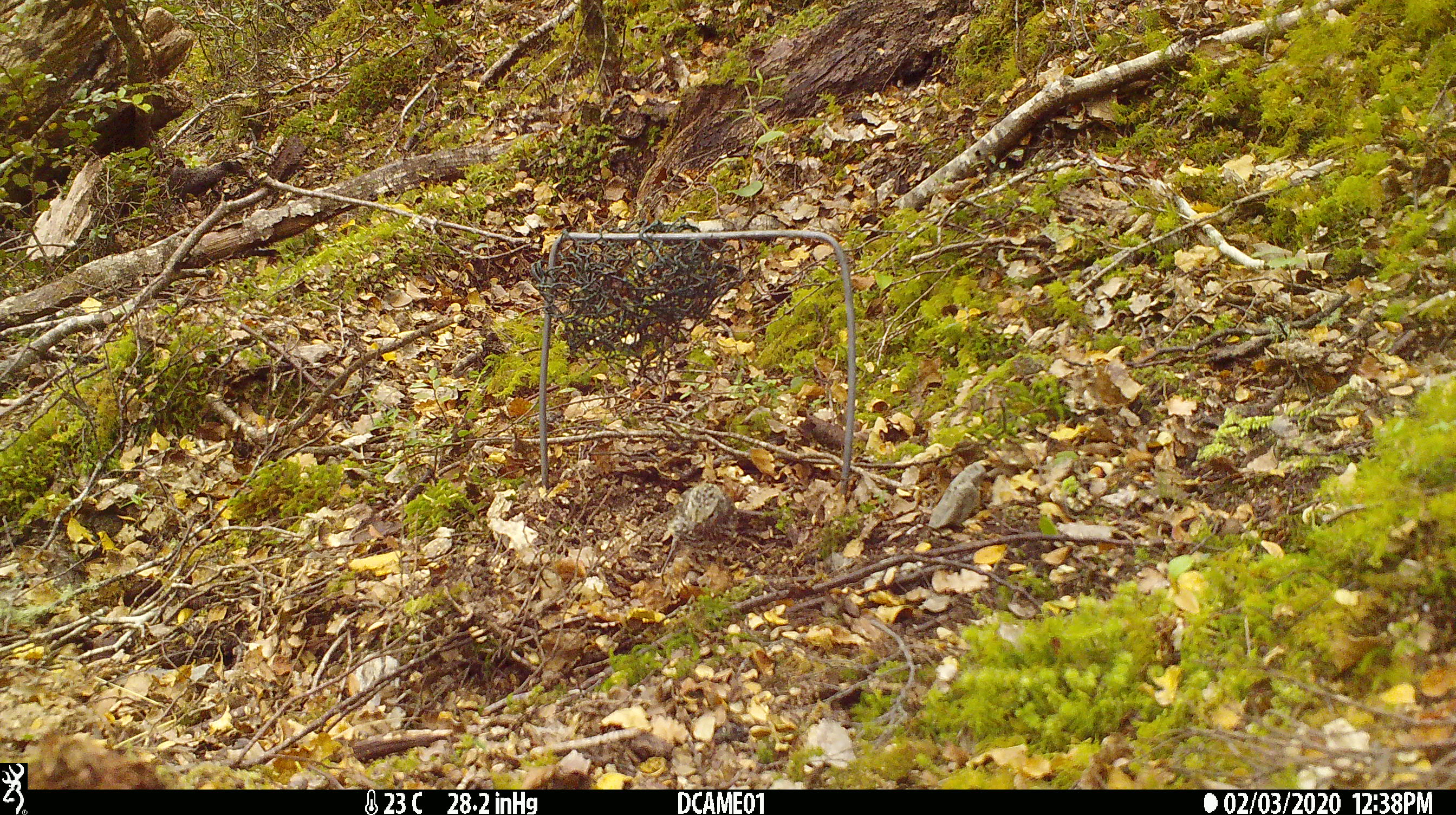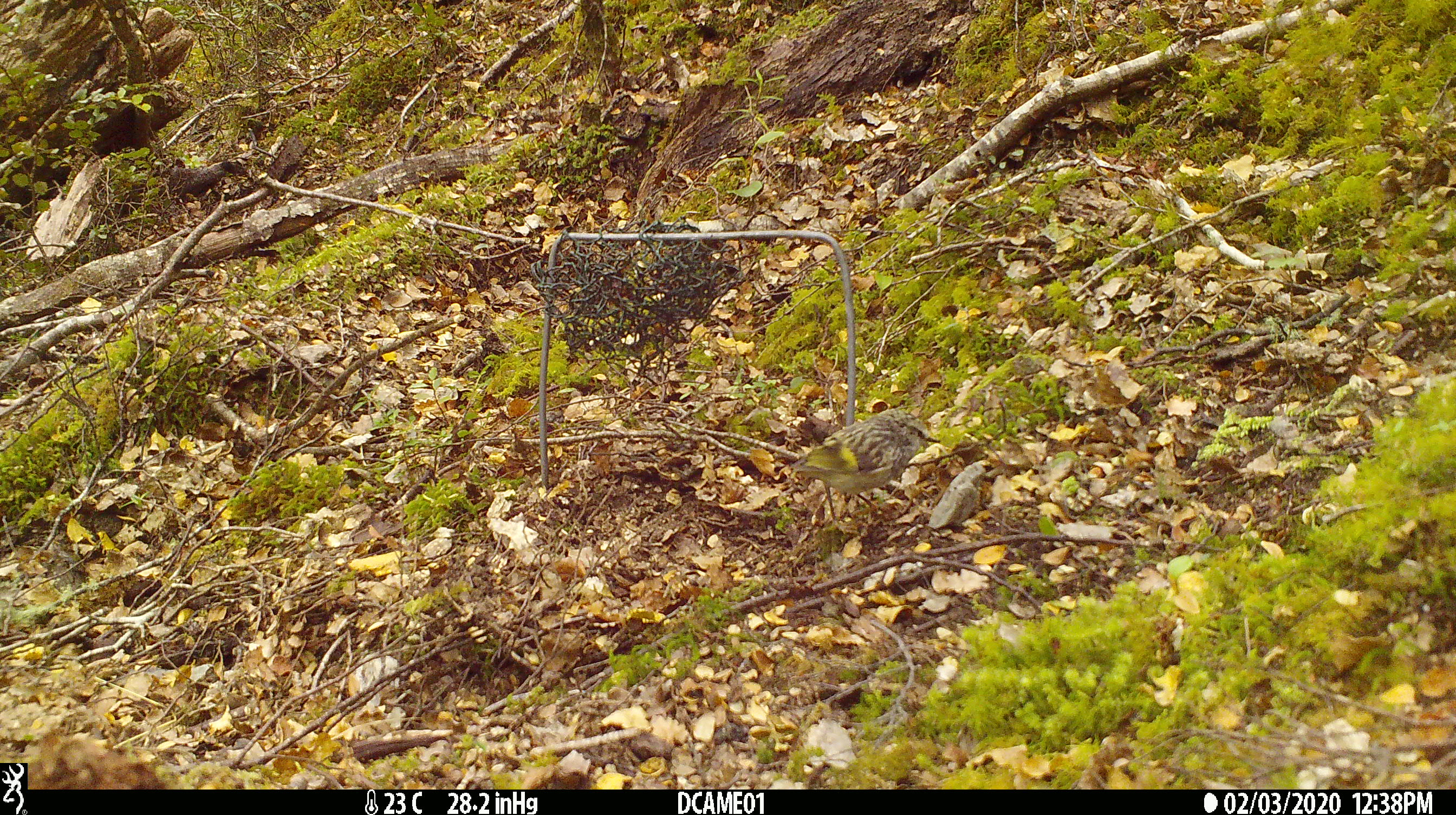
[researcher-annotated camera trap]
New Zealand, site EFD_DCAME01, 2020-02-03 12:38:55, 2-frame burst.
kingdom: Animalia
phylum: Chordata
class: Aves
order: Passeriformes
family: Acanthisittidae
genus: Acanthisitta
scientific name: Acanthisitta chloris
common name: rifleman